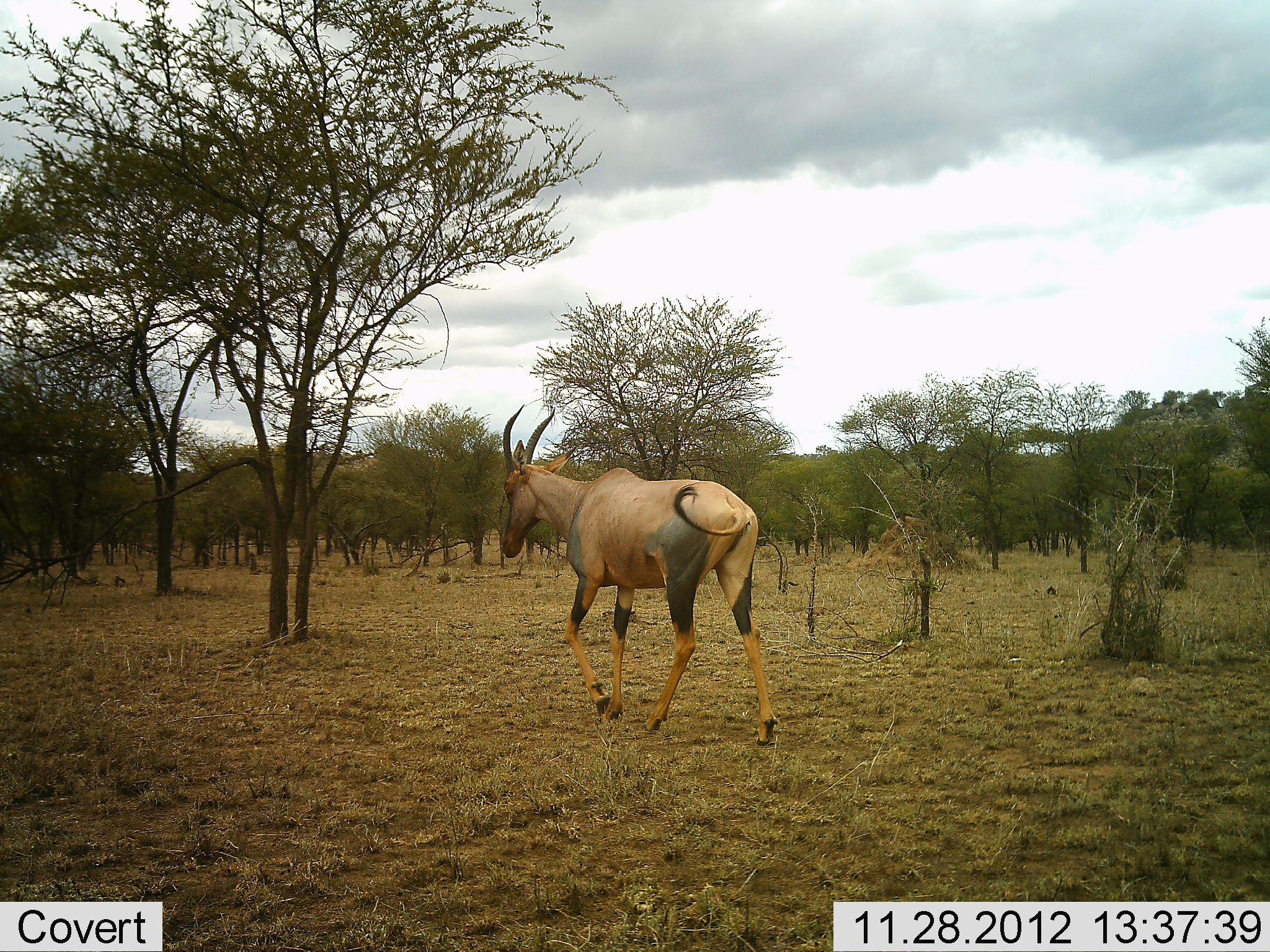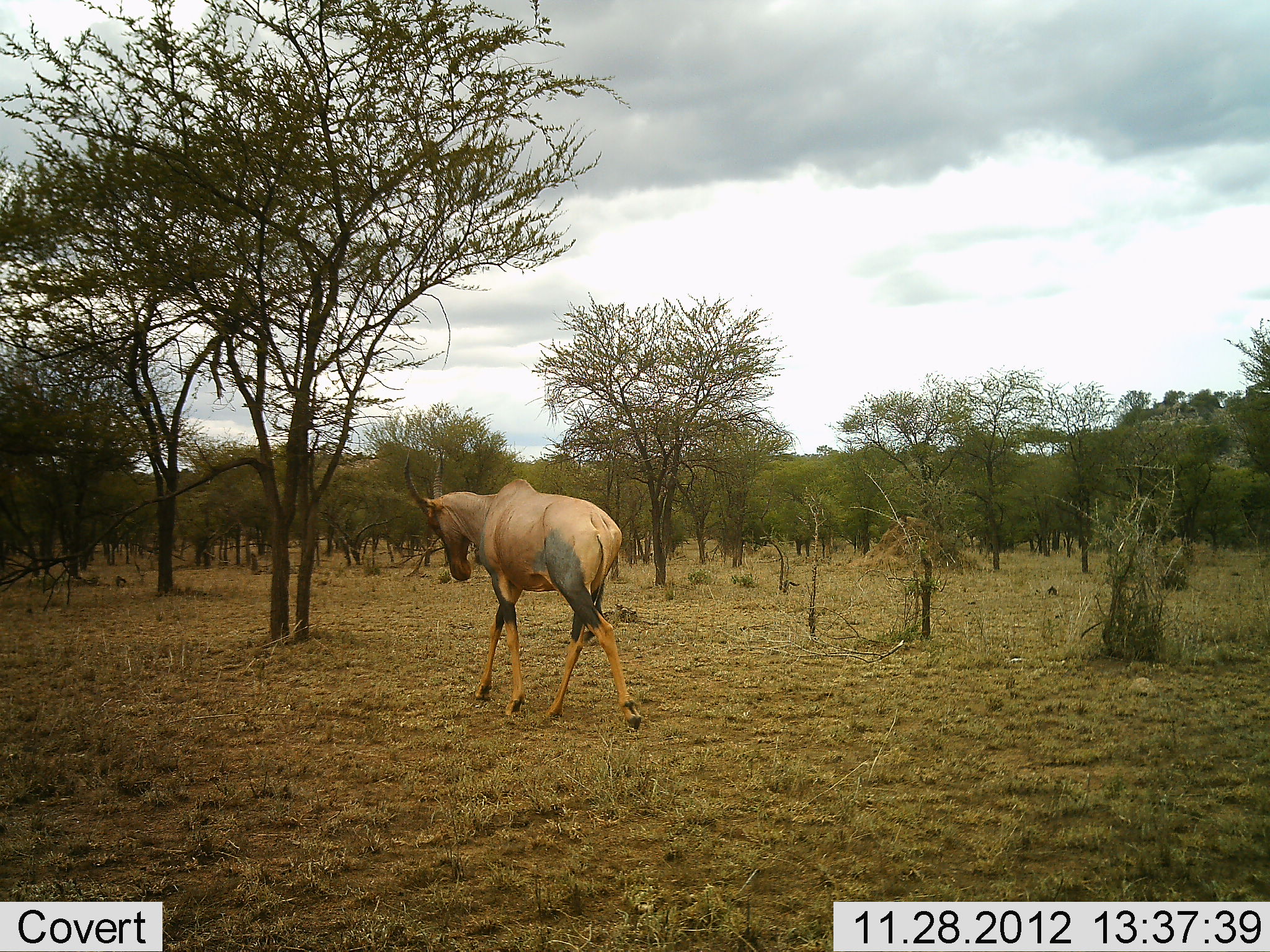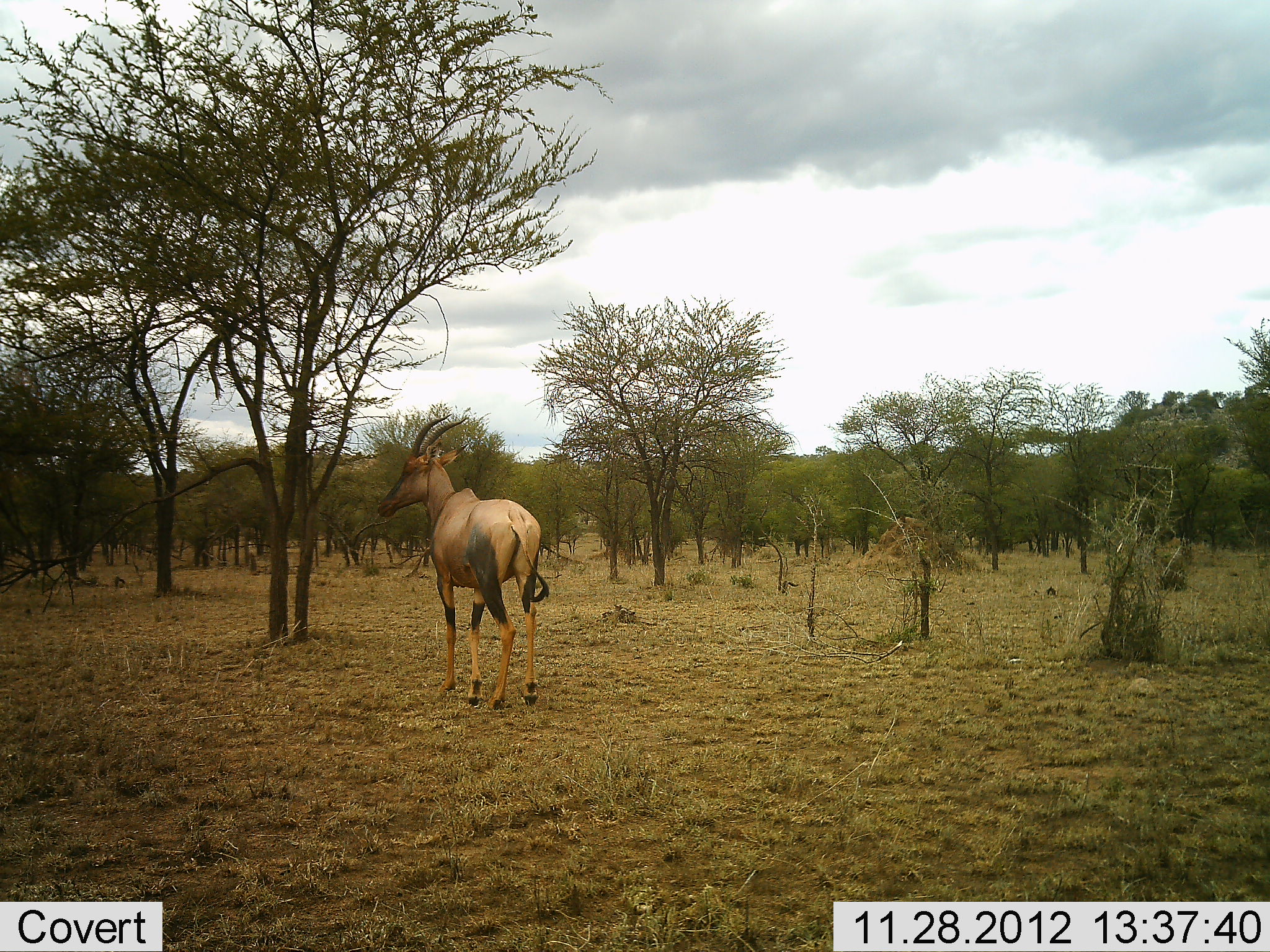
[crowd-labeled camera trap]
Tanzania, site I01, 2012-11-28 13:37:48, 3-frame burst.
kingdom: Animalia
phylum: Chordata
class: Mammalia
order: Artiodactyla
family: Bovidae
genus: Damaliscus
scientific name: Damaliscus lunatus jimela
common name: topi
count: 1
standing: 8%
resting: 0%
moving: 92%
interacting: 0%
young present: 0%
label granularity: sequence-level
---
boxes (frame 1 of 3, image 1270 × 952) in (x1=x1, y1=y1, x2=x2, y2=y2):
animal: (x1=490, y1=403, x2=780, y2=750)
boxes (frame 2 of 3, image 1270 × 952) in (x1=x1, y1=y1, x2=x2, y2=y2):
animal: (x1=399, y1=449, x2=647, y2=736)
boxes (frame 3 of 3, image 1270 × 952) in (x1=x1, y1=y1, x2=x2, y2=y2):
animal: (x1=374, y1=412, x2=552, y2=717)